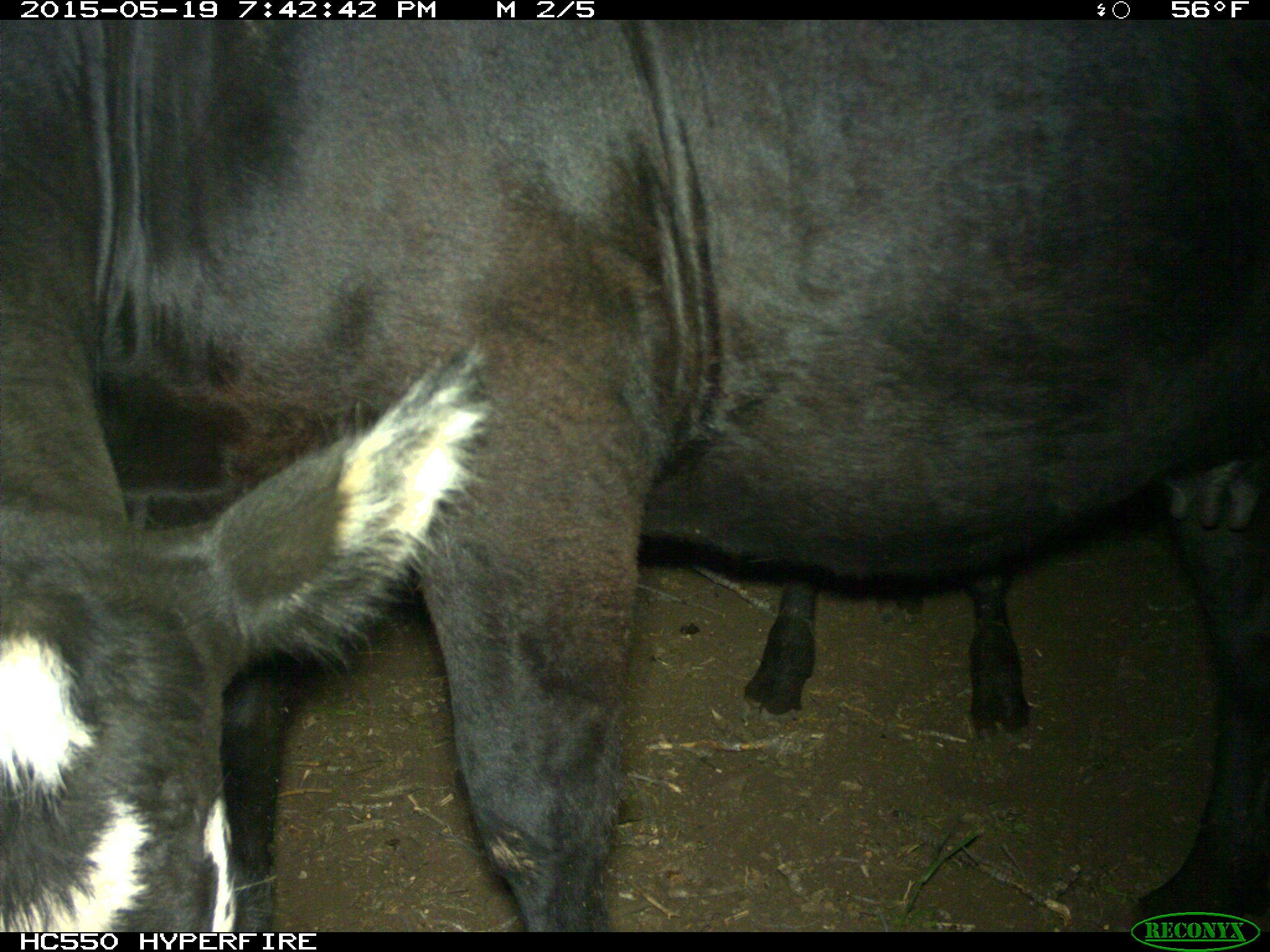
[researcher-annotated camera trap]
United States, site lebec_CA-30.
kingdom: Animalia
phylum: Chordata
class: Mammalia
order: Artiodactyla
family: Bovidae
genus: Bos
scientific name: Bos taurus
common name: domestic cow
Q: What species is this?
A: Bos taurus (domestic cow).